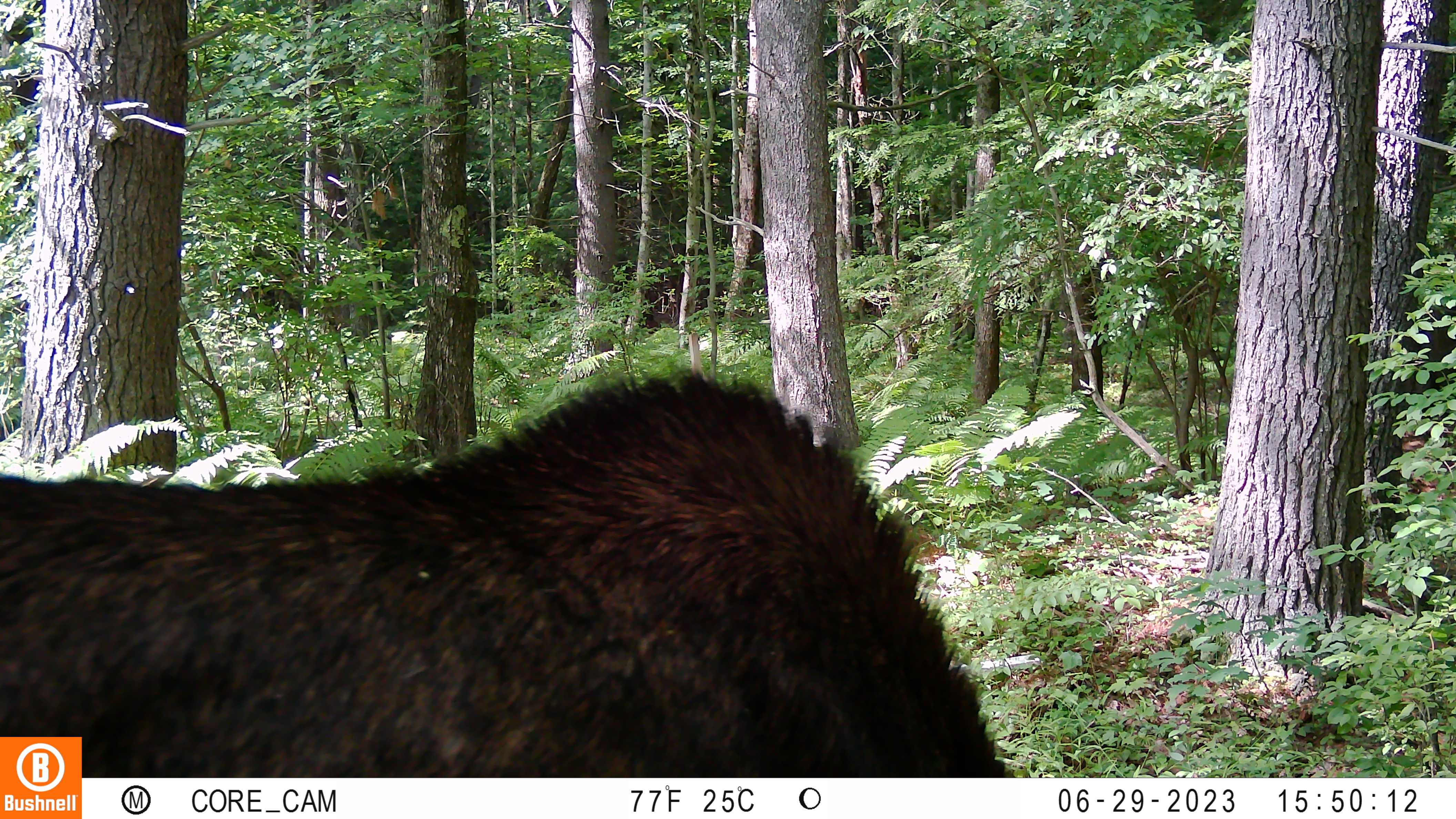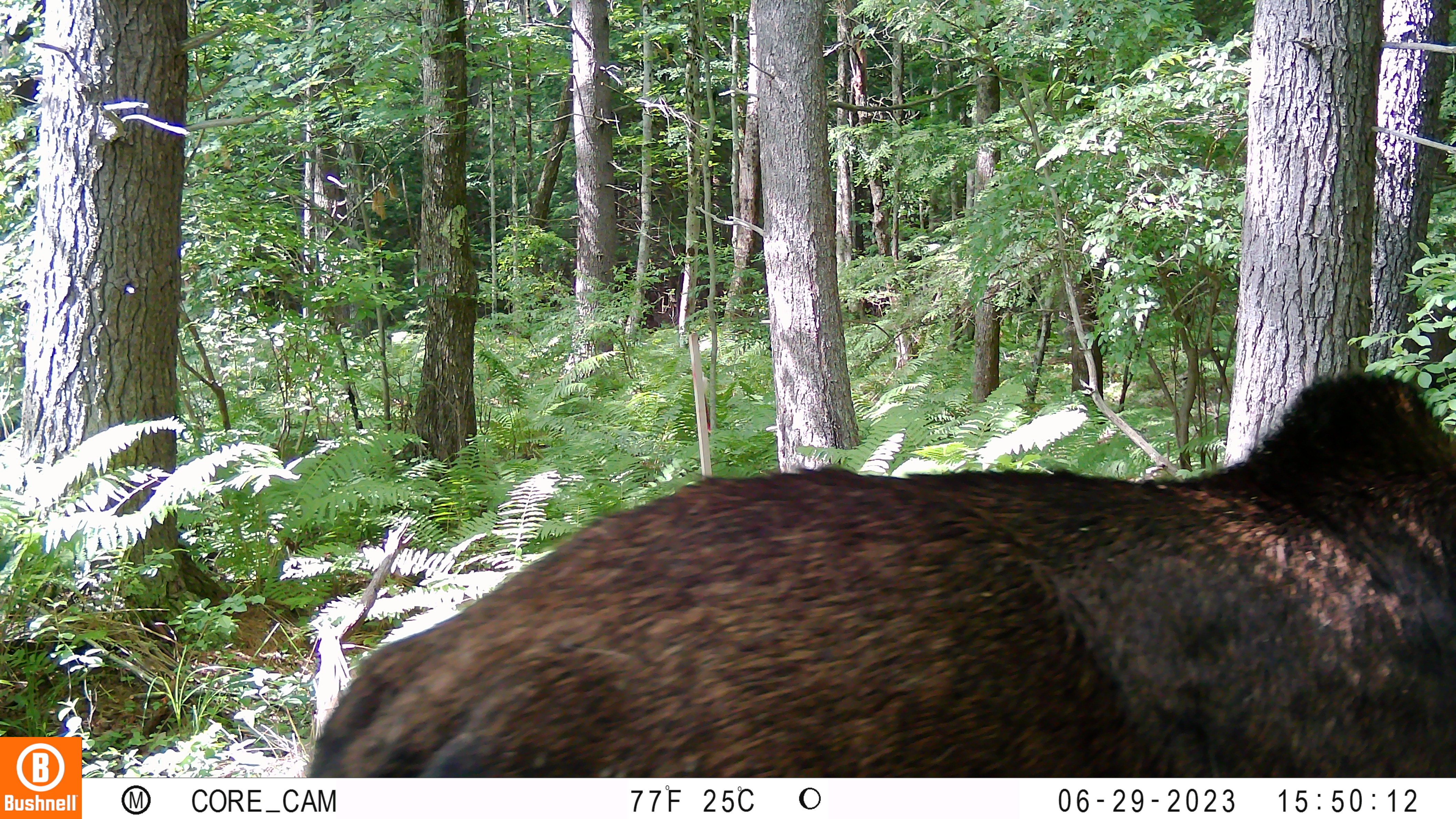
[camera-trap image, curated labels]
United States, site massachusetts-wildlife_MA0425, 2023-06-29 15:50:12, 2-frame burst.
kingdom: Animalia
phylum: Chordata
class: Mammalia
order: Artiodactyla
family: Cervidae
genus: Alces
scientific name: Alces alces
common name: moose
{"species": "moose (Alces alces)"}